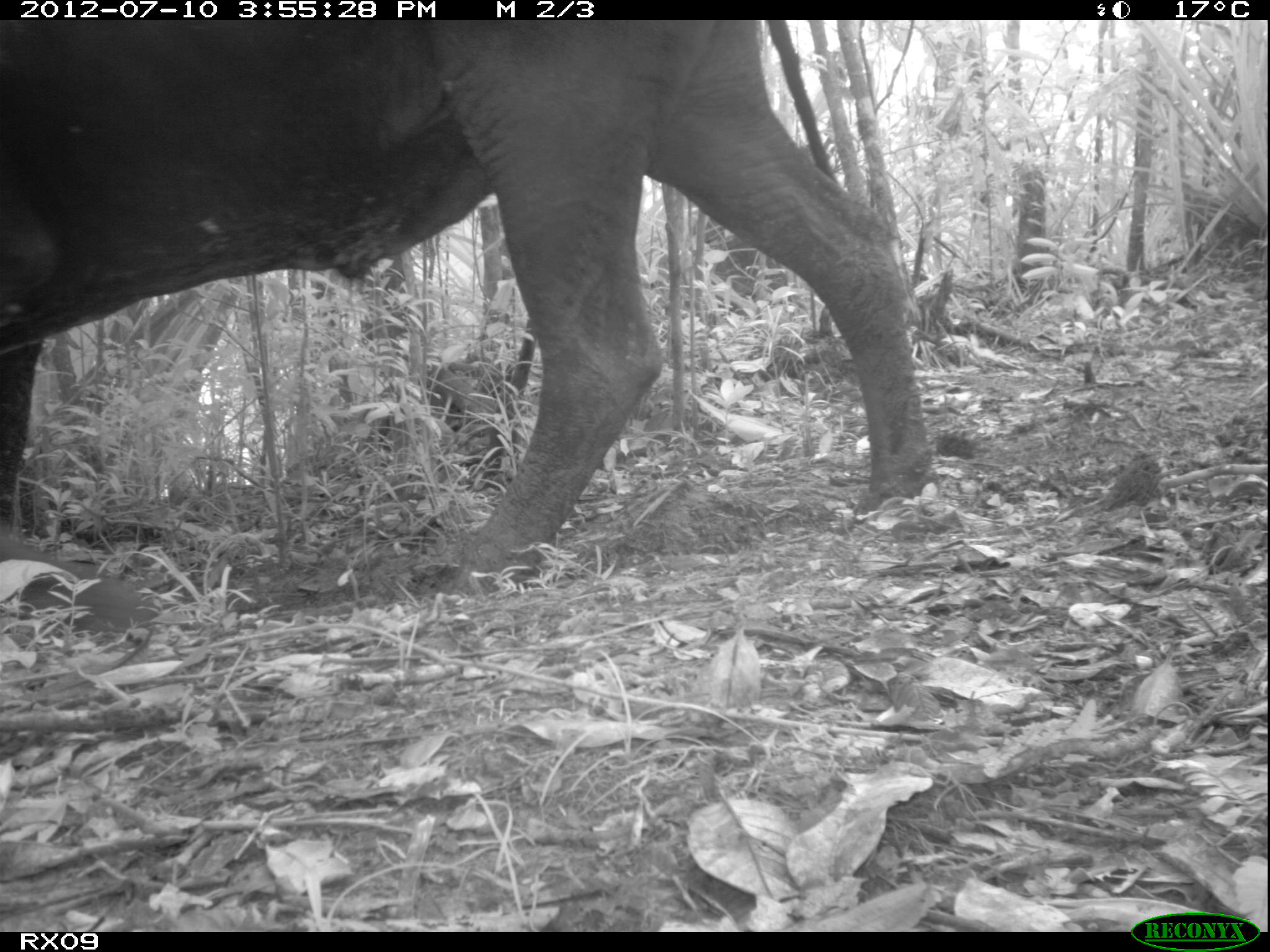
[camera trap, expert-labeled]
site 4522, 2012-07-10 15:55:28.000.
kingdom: Animalia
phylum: Chordata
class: Mammalia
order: Artiodactyla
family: Bovidae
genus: Bos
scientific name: Bos taurus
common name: domestic cattle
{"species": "Bos taurus (domestic cattle)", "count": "4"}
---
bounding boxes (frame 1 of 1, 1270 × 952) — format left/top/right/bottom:
bos taurus: 0/20/936/577